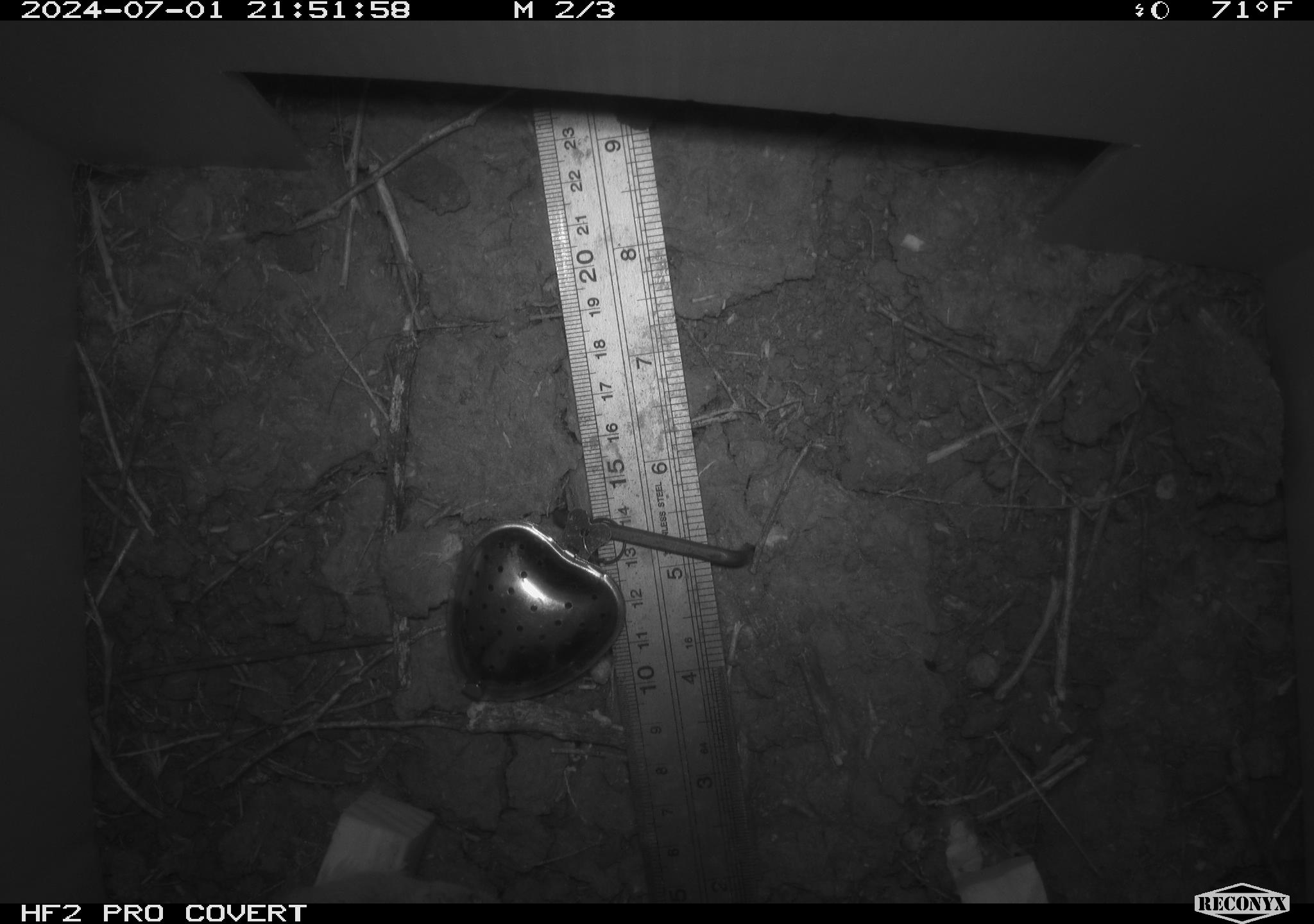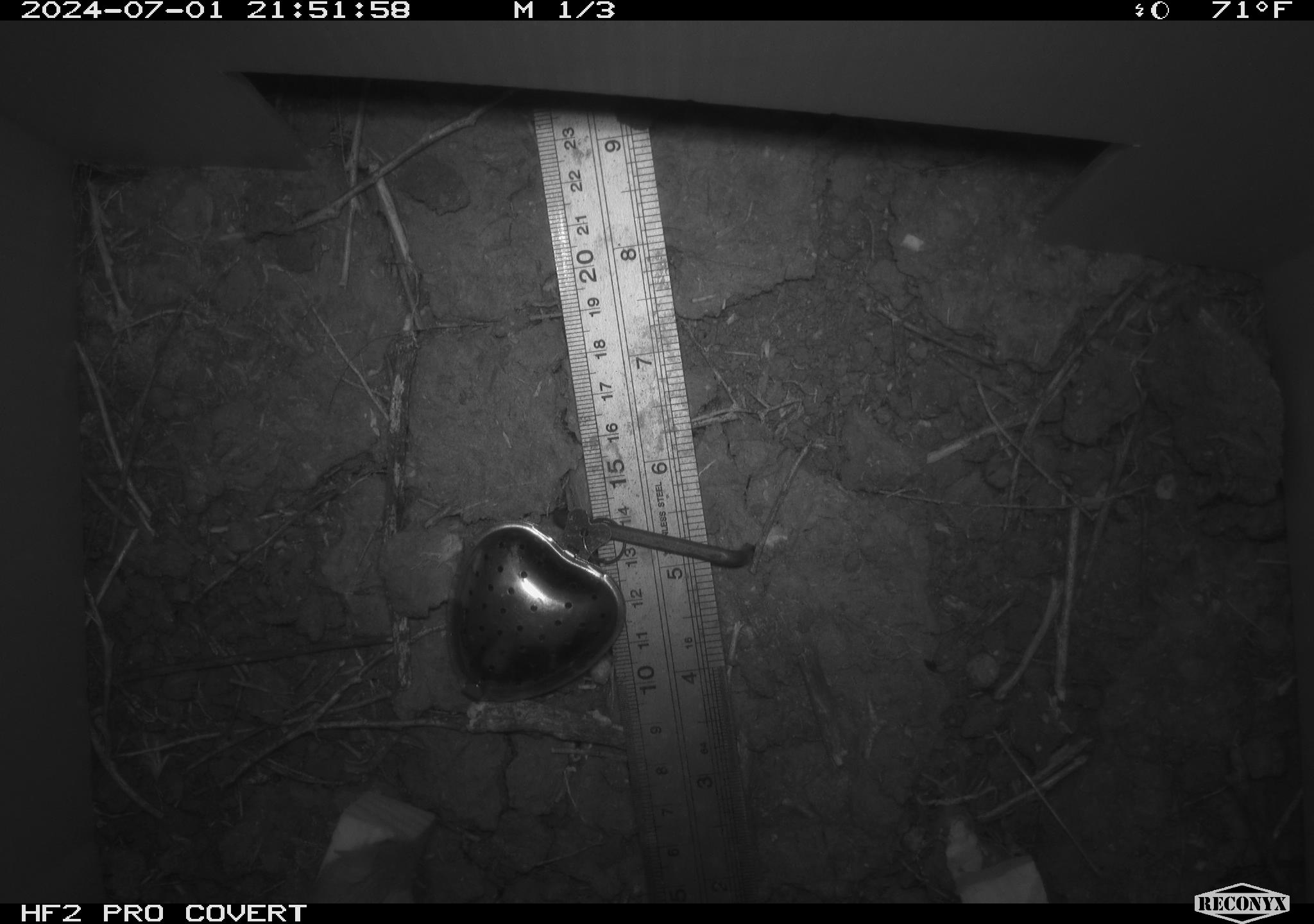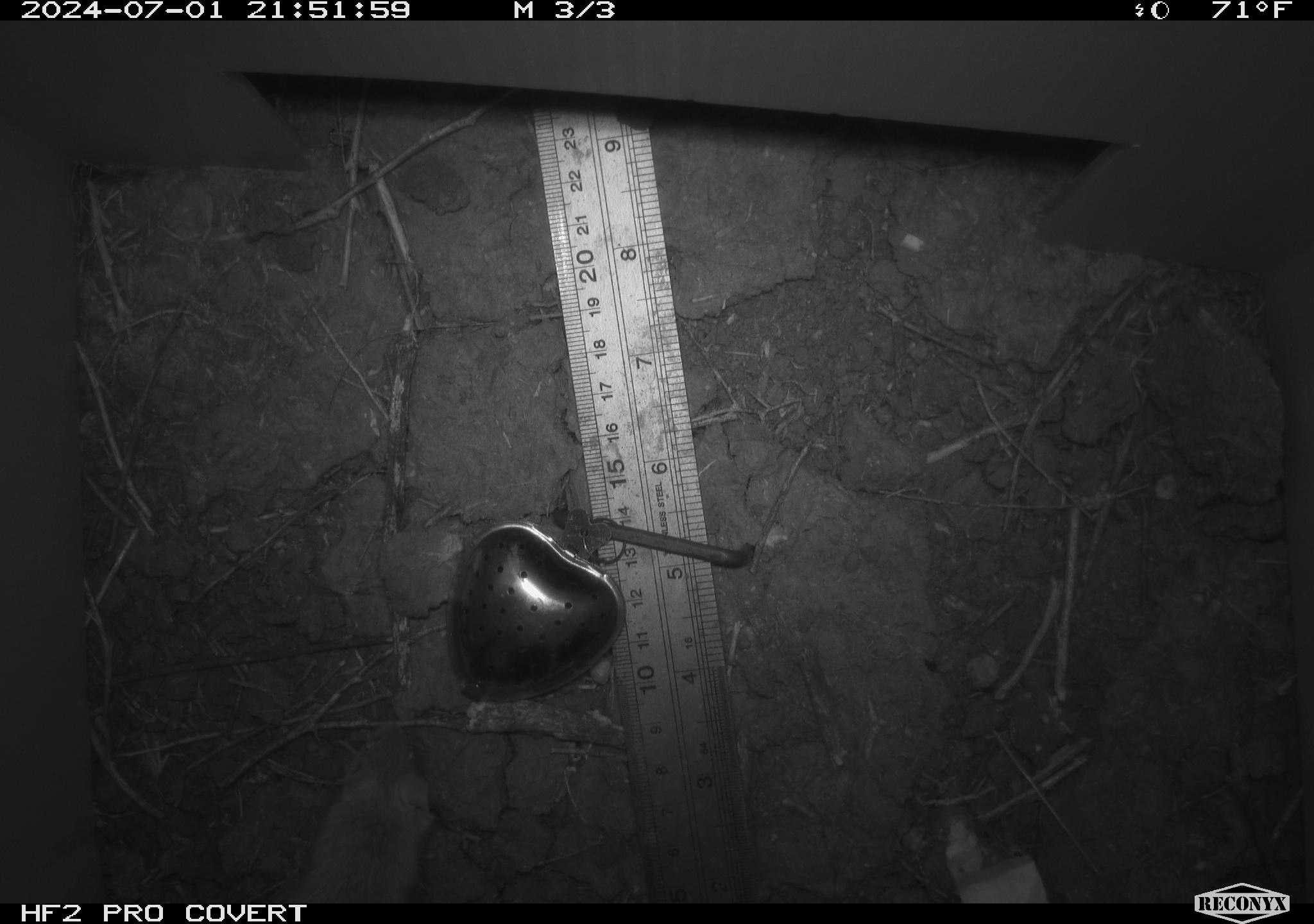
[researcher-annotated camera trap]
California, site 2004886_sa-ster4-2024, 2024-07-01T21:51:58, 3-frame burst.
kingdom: Animalia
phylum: Chordata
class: Mammalia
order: Rodentia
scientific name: Rodentia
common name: mouse species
Mouse species (Rodentia).